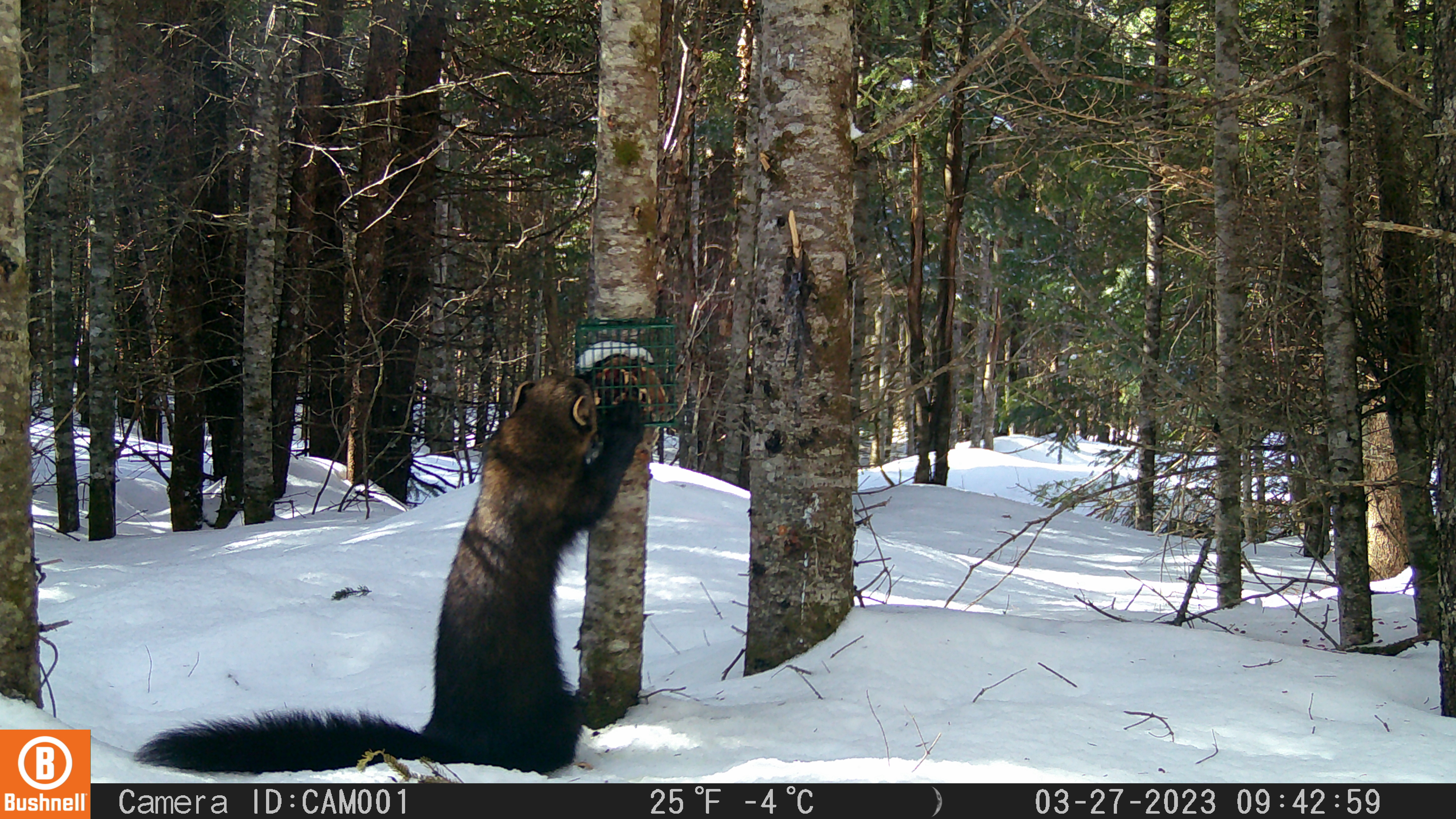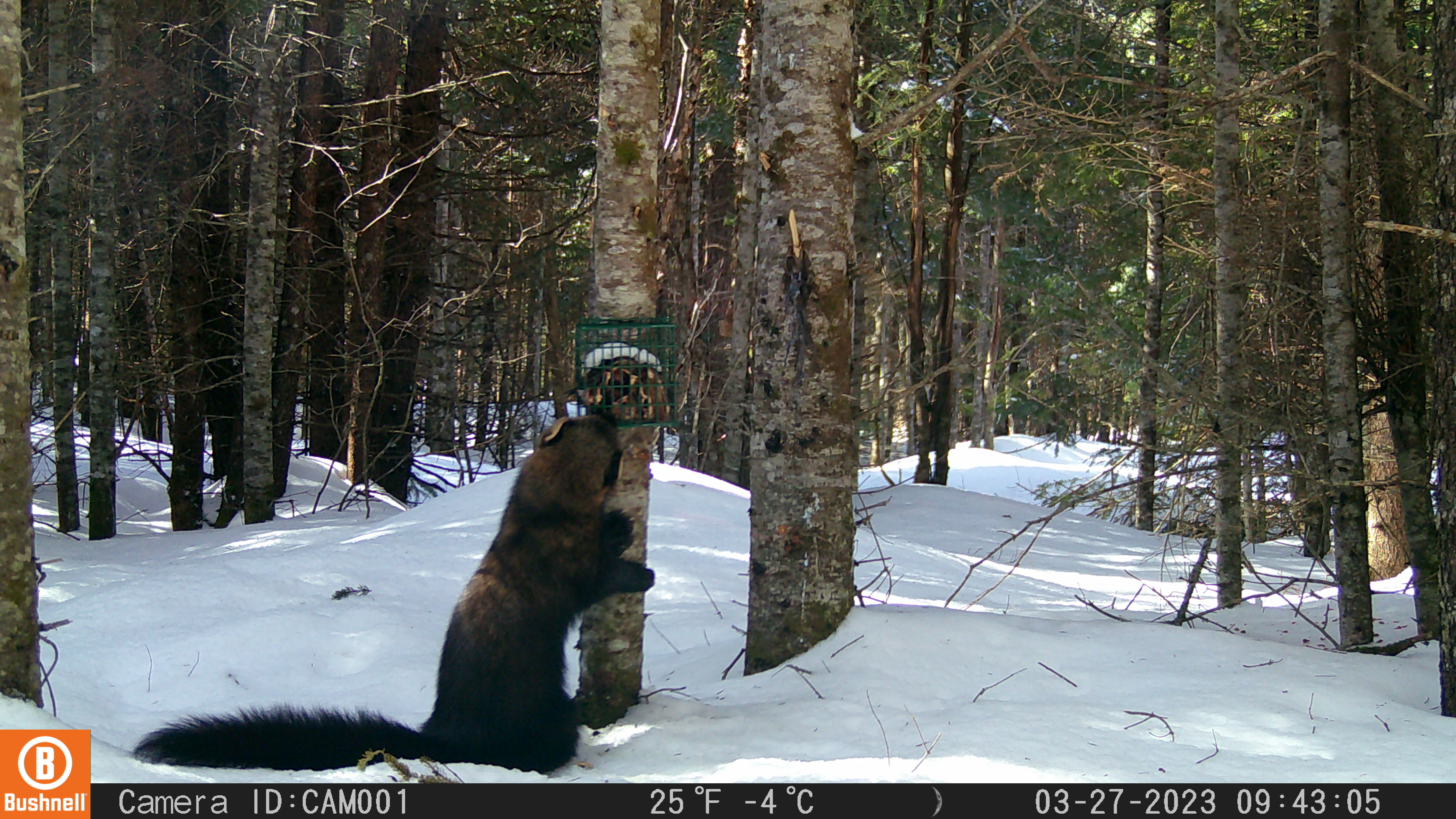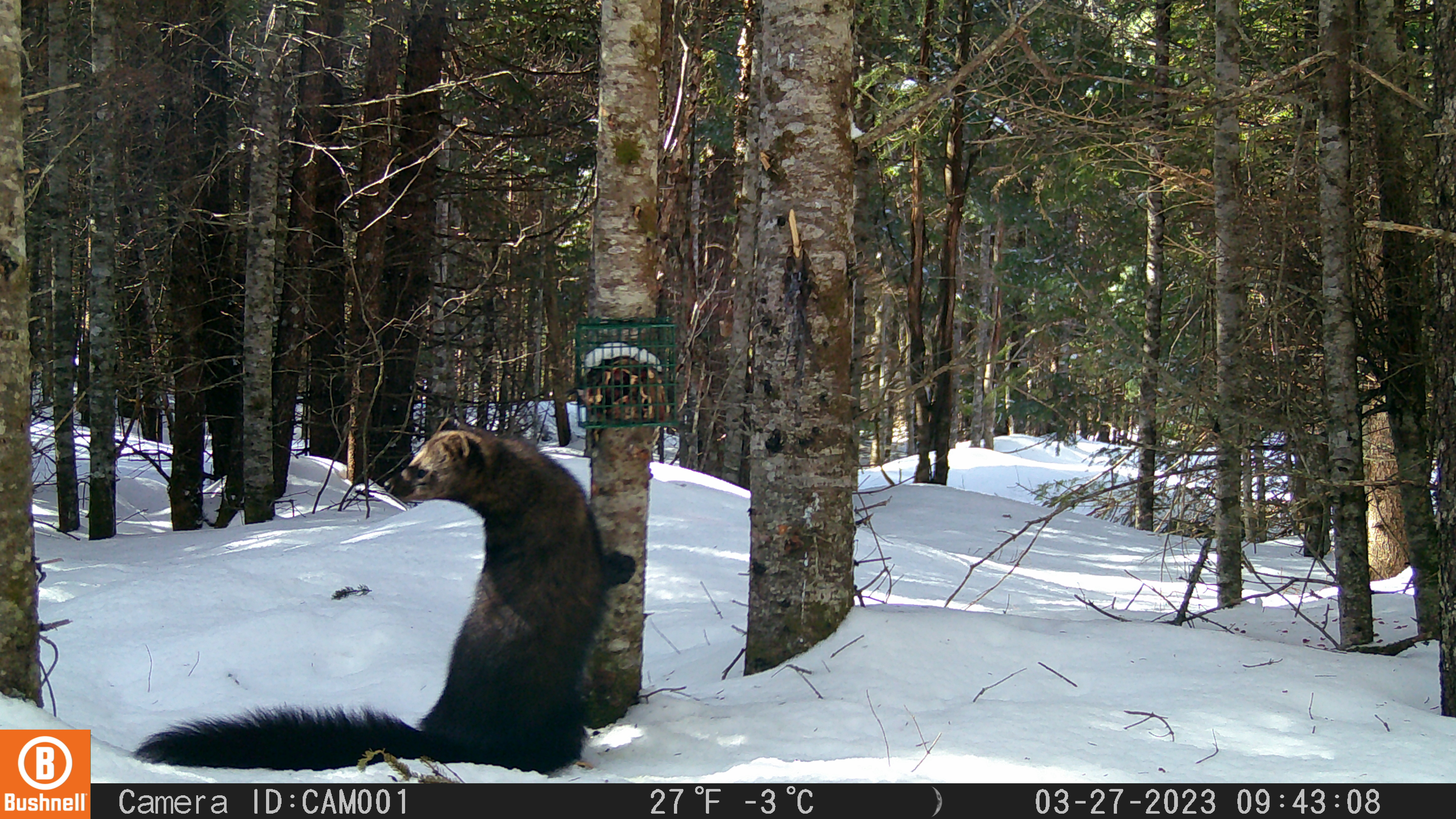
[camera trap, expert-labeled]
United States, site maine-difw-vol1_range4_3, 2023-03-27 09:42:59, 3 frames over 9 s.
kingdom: Animalia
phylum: Chordata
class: Mammalia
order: Carnivora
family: Mustelidae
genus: Pekania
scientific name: Pekania pennanti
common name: fisher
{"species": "fisher (Pekania pennanti)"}